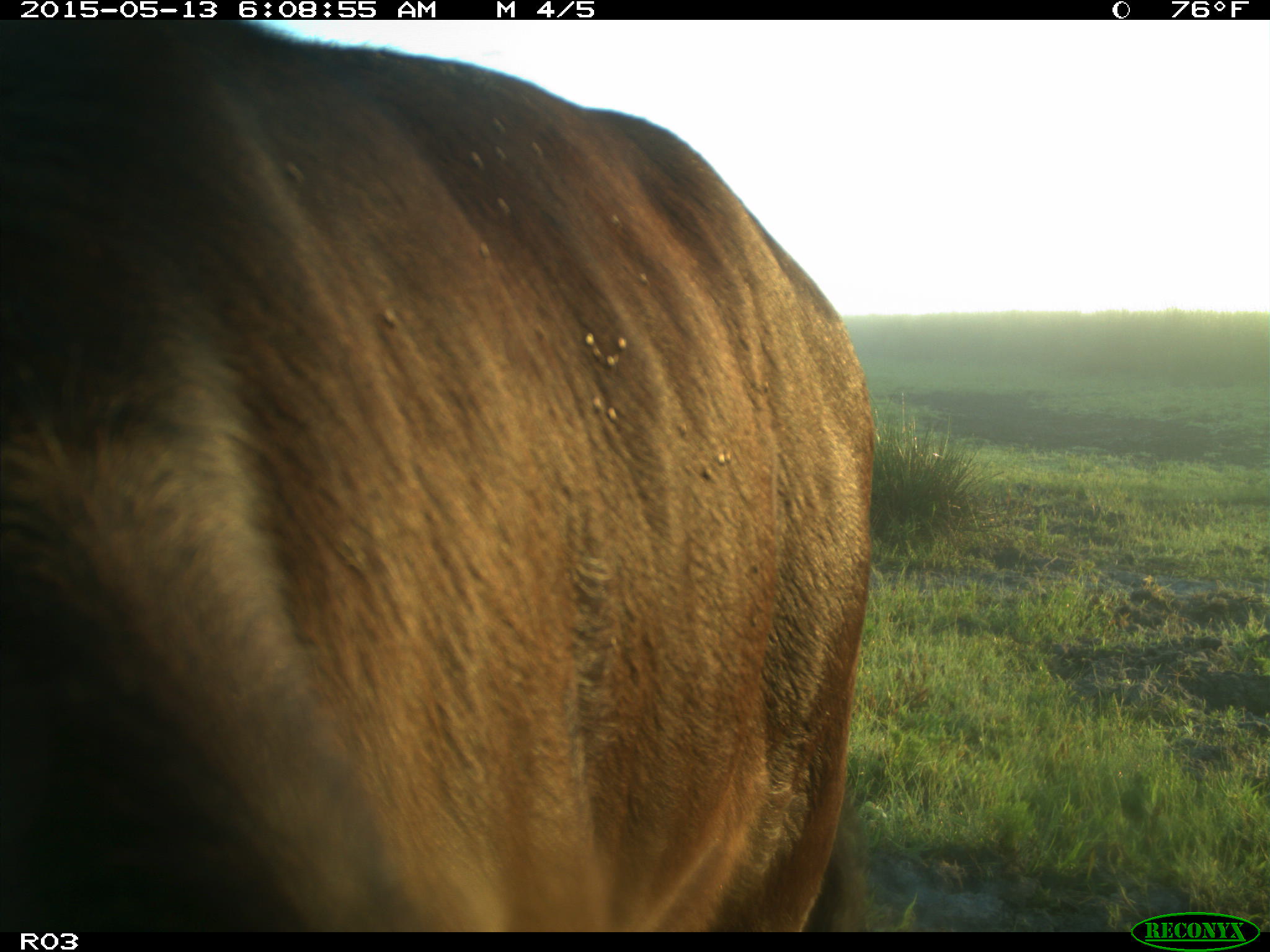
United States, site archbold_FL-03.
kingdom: Animalia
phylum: Chordata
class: Mammalia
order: Artiodactyla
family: Bovidae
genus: Bos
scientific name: Bos taurus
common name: domestic cow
Bos taurus (domestic cow).